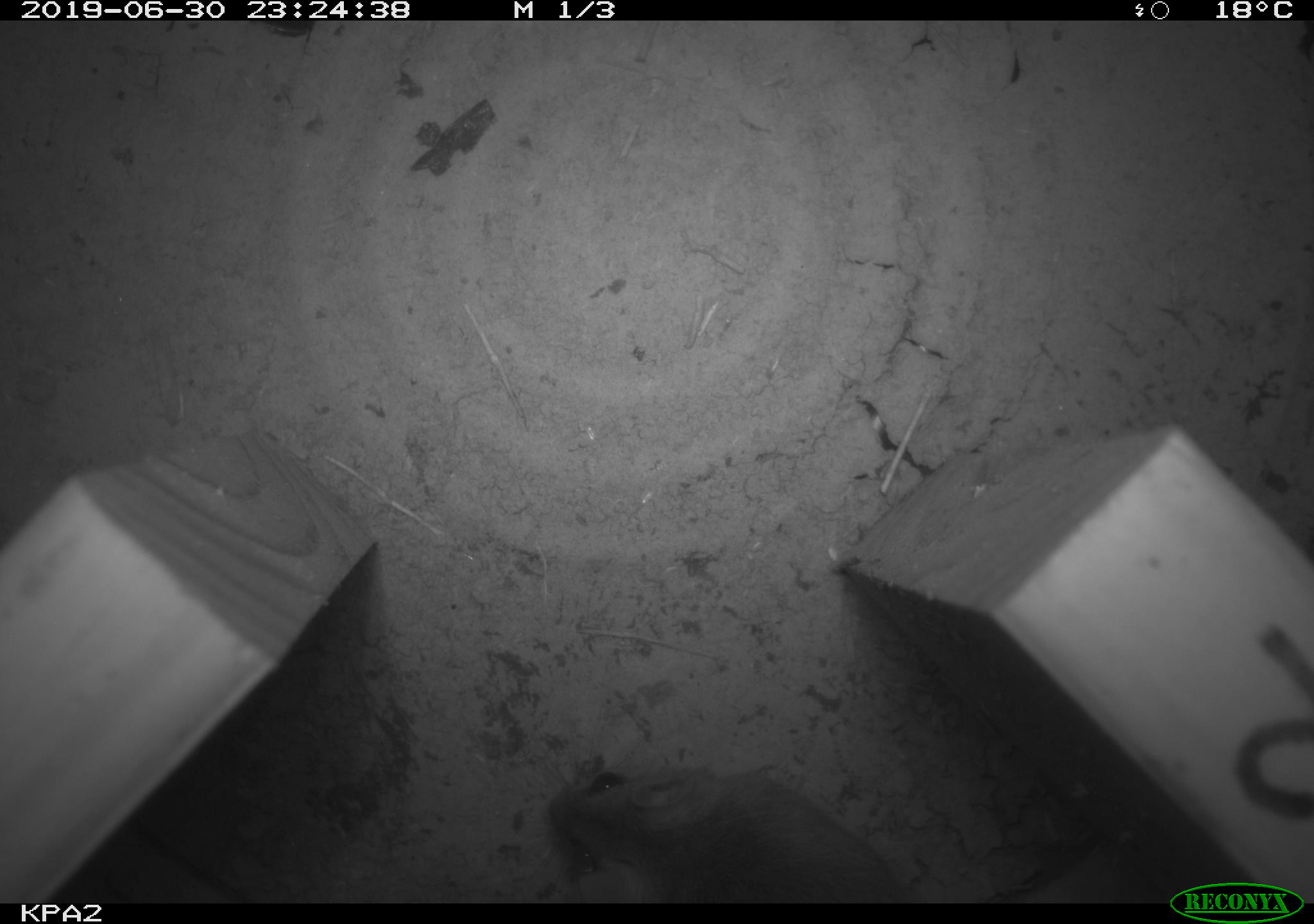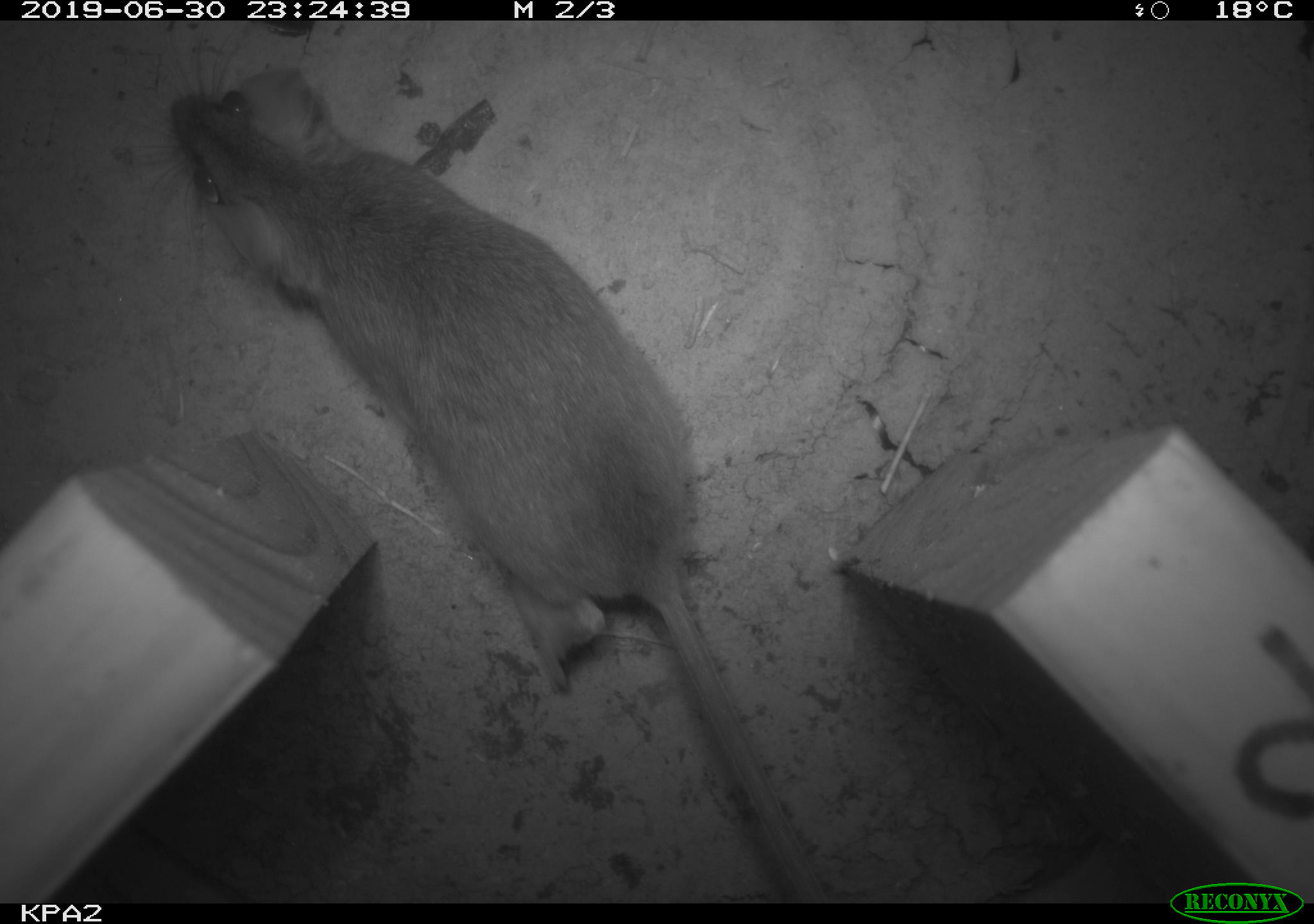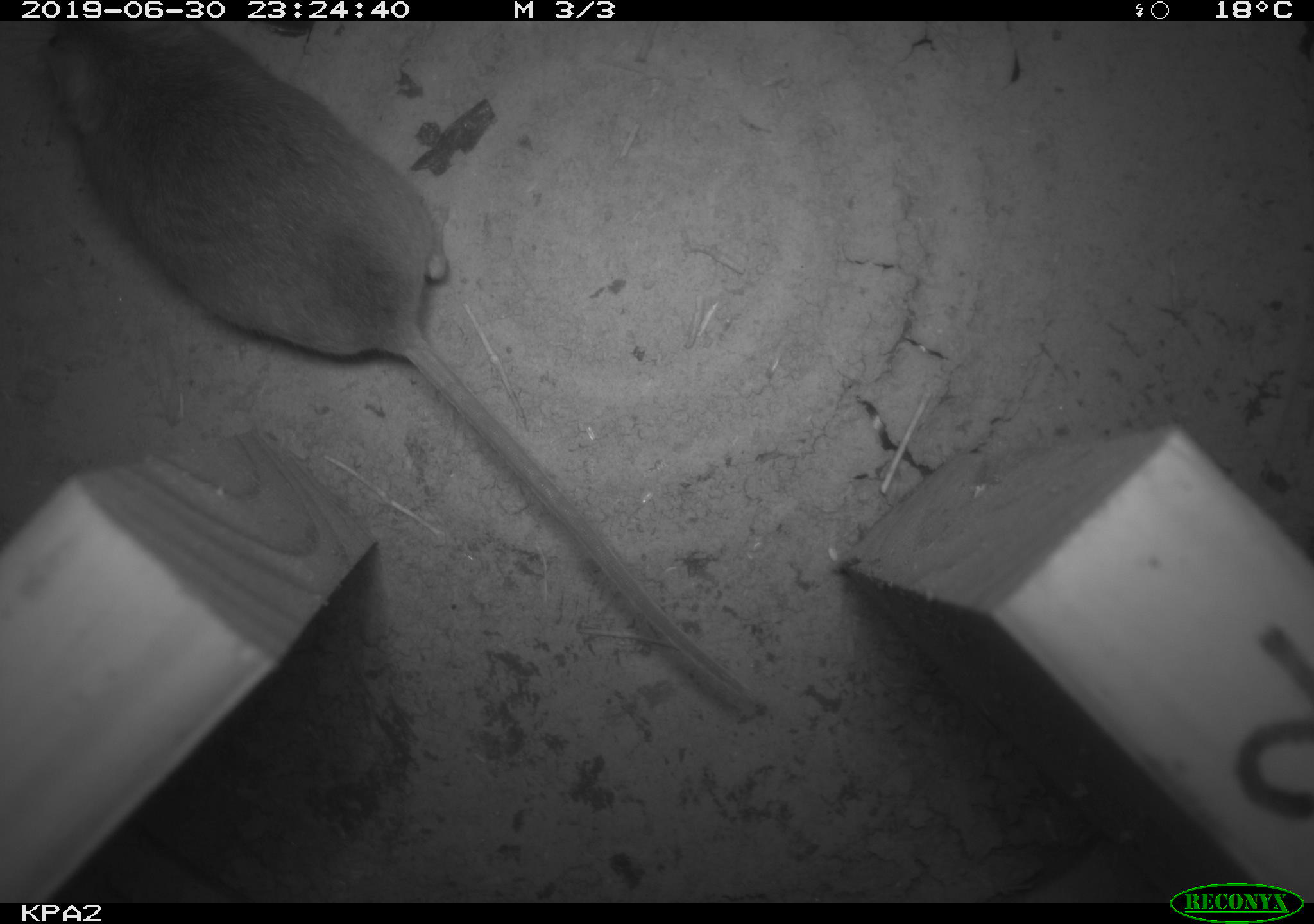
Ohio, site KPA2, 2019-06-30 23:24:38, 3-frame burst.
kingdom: Animalia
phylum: Chordata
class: Mammalia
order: Rodentia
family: Cricetidae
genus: Peromyscus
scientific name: Peromyscus leucopus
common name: white-footed mouse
White-footed mouse (Peromyscus leucopus).